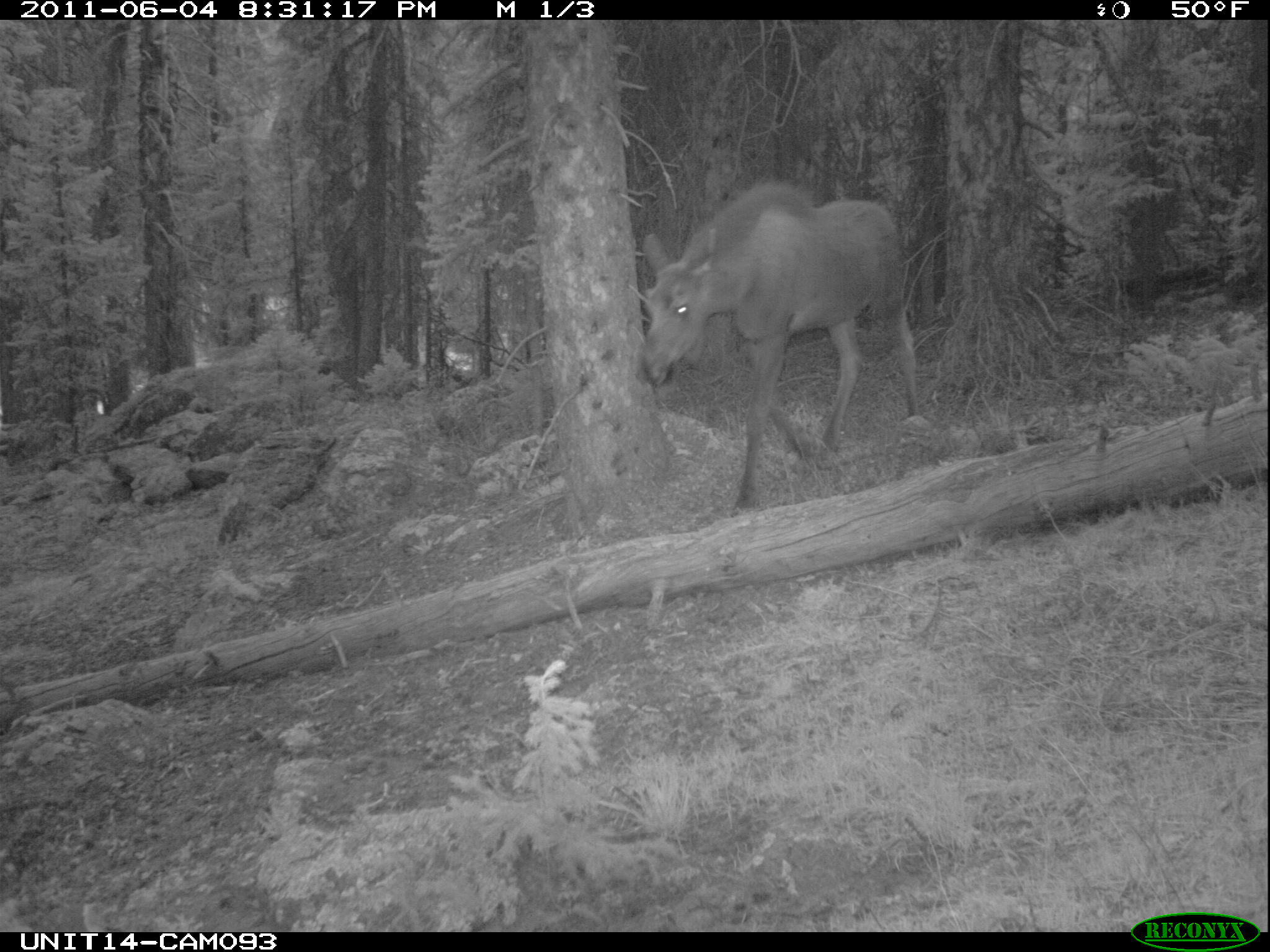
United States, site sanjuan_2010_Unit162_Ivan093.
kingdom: Animalia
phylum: Chordata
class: Mammalia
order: Artiodactyla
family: Cervidae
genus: Alces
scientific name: Alces alces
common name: moose